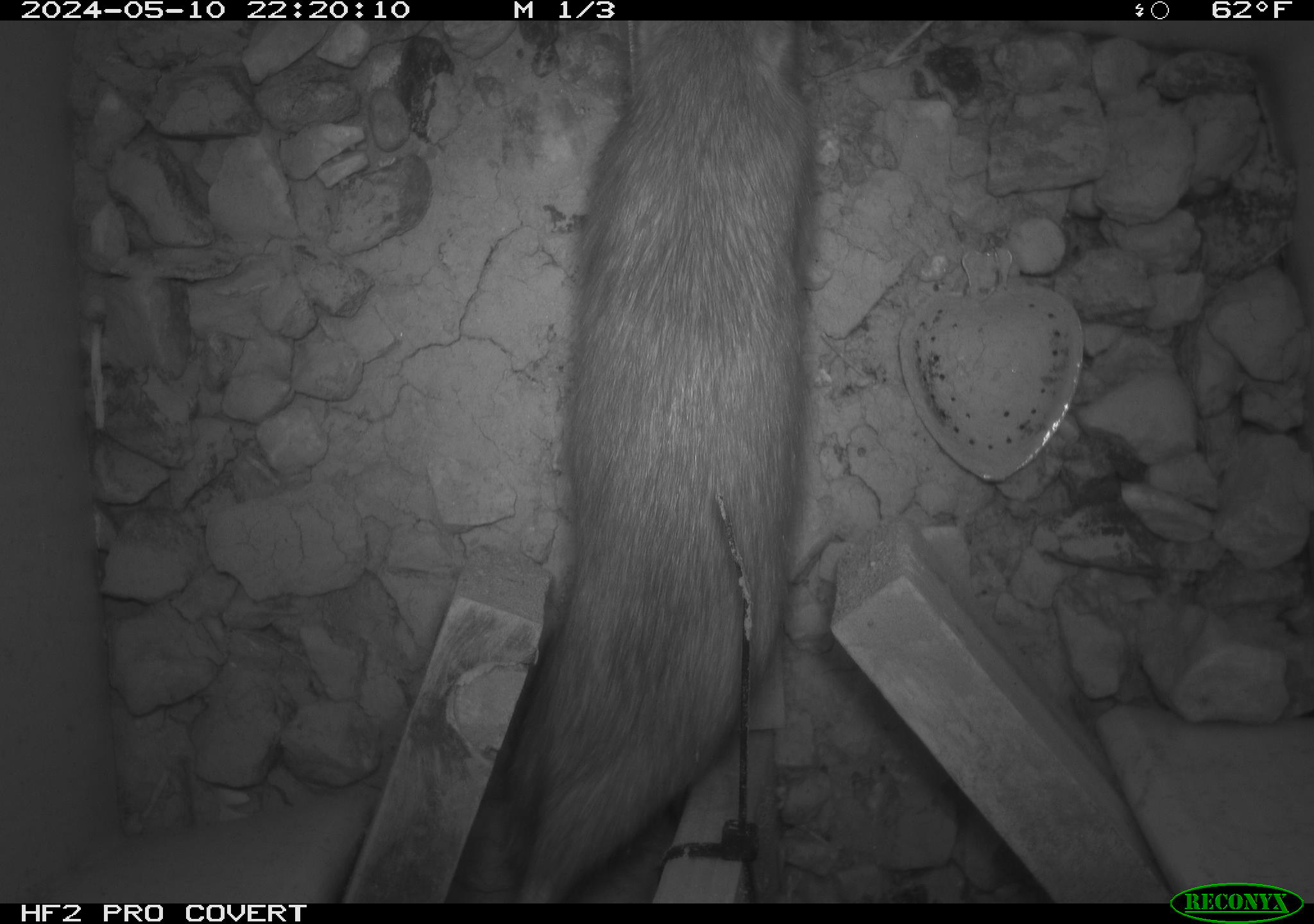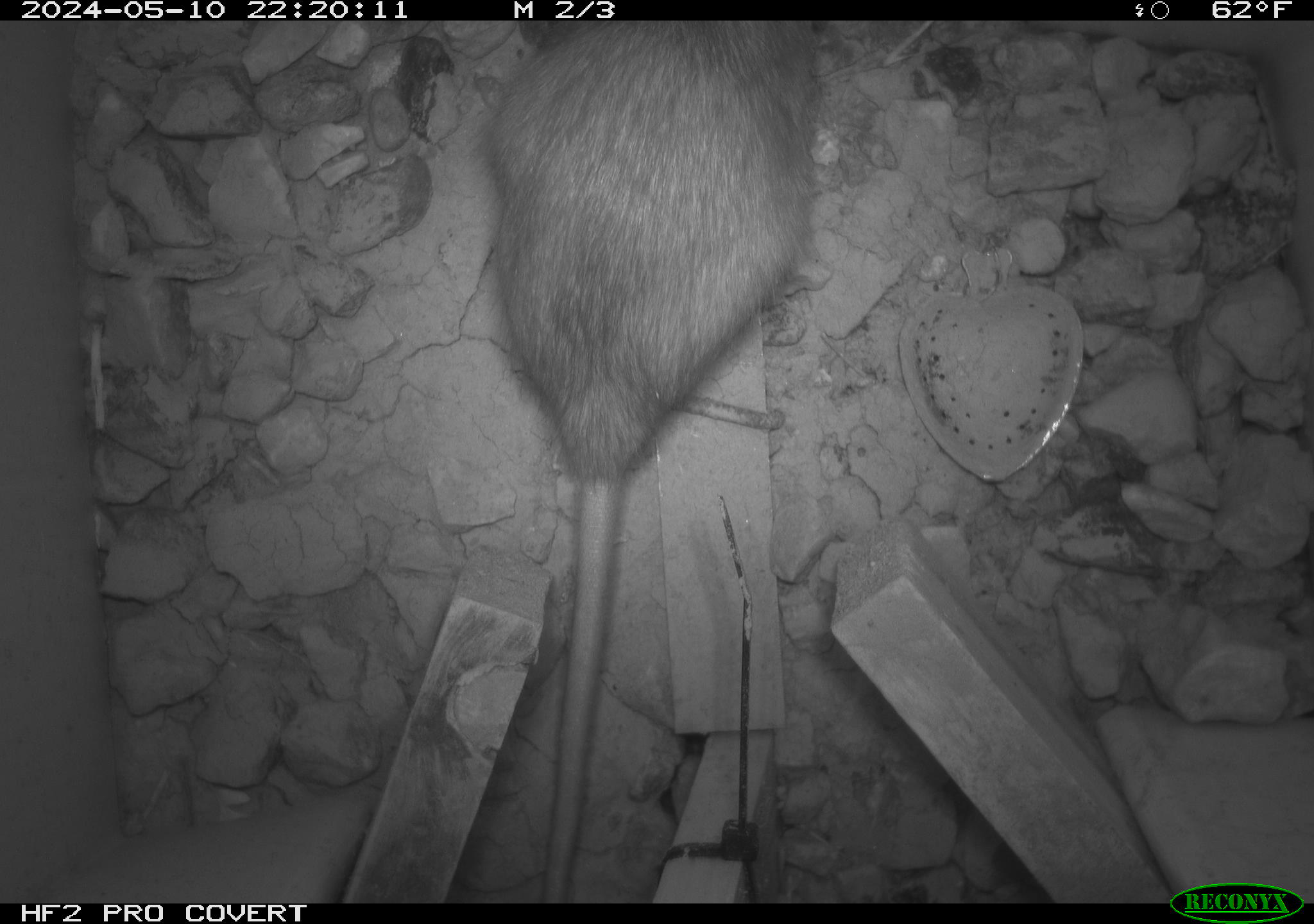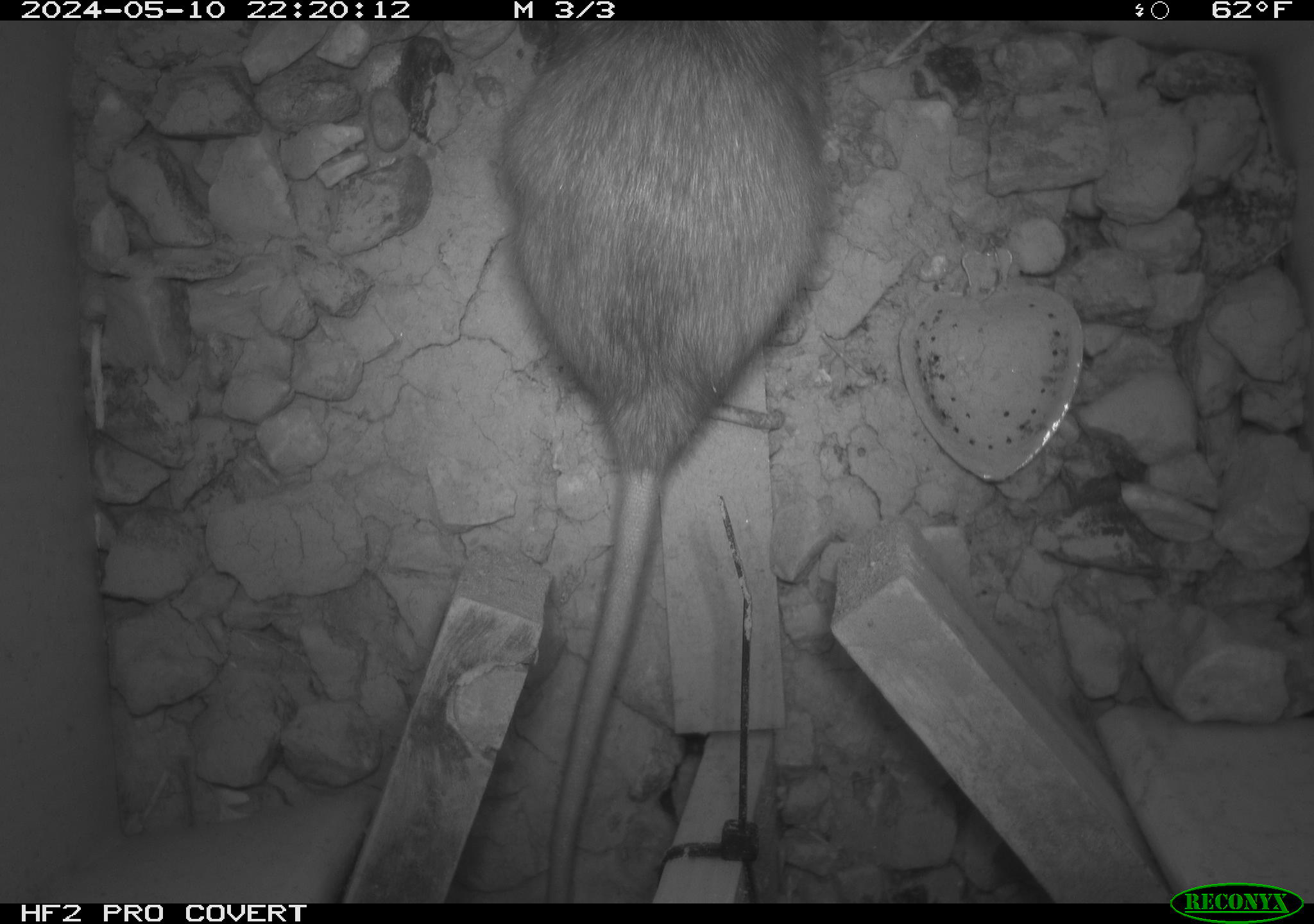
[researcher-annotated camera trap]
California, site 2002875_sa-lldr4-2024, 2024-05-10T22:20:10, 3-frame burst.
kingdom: Animalia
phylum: Chordata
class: Mammalia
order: Rodentia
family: Muridae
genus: Rattus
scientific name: Rattus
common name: rat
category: rattus species